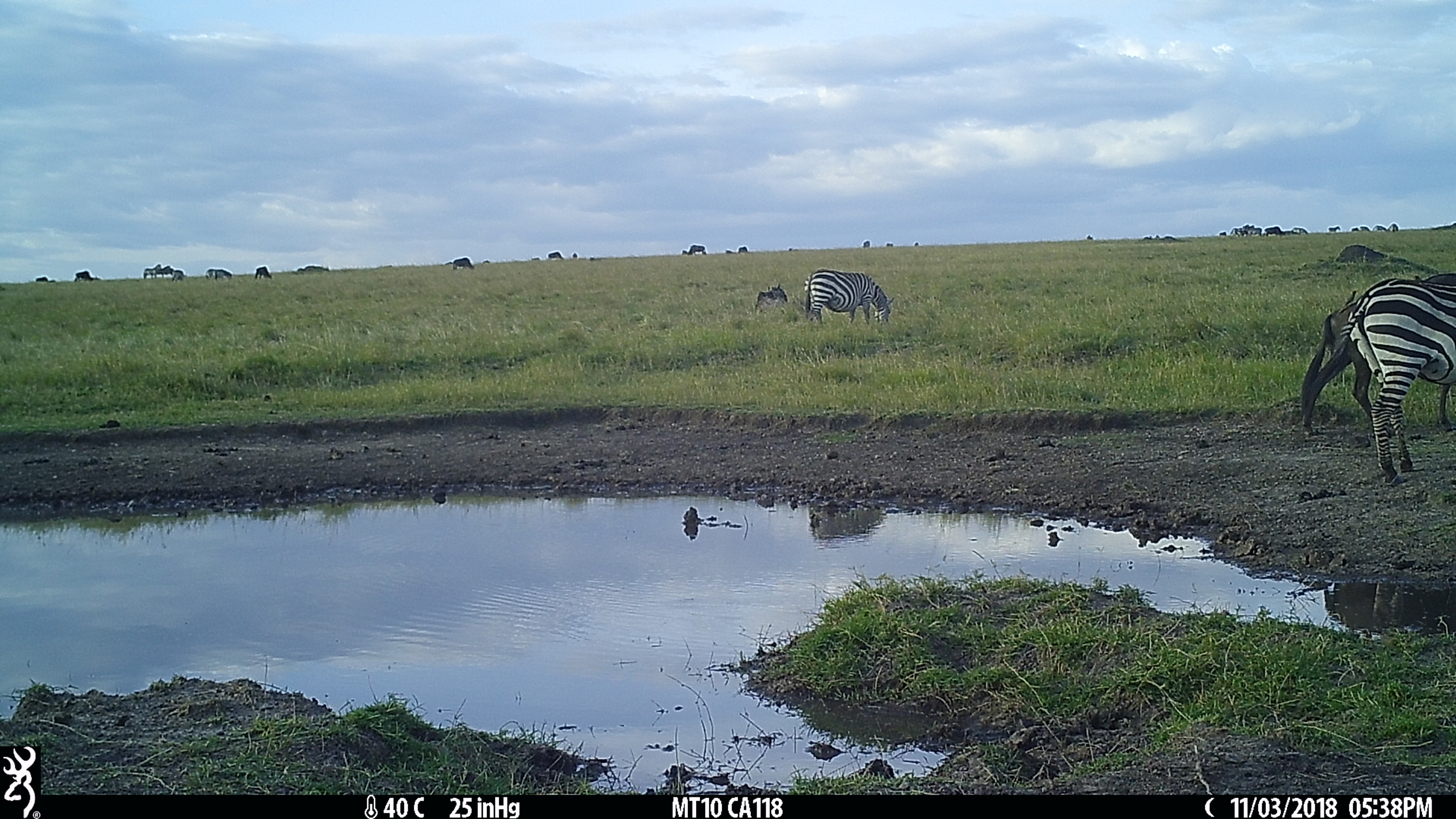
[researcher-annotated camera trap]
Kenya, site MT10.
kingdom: Animalia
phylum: Chordata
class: Mammalia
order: Perissodactyla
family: Equidae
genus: Equus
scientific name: Equus quagga burchellii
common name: burchell's zebra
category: zebra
Zebra (burchell's zebra) (Equus quagga burchellii).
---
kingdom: Animalia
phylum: Chordata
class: Mammalia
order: Artiodactyla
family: Bovidae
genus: Connochaetes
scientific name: Connochaetes taurinus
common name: blue wildebeest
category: wildebeest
Wildebeest (blue wildebeest) (Connochaetes taurinus).